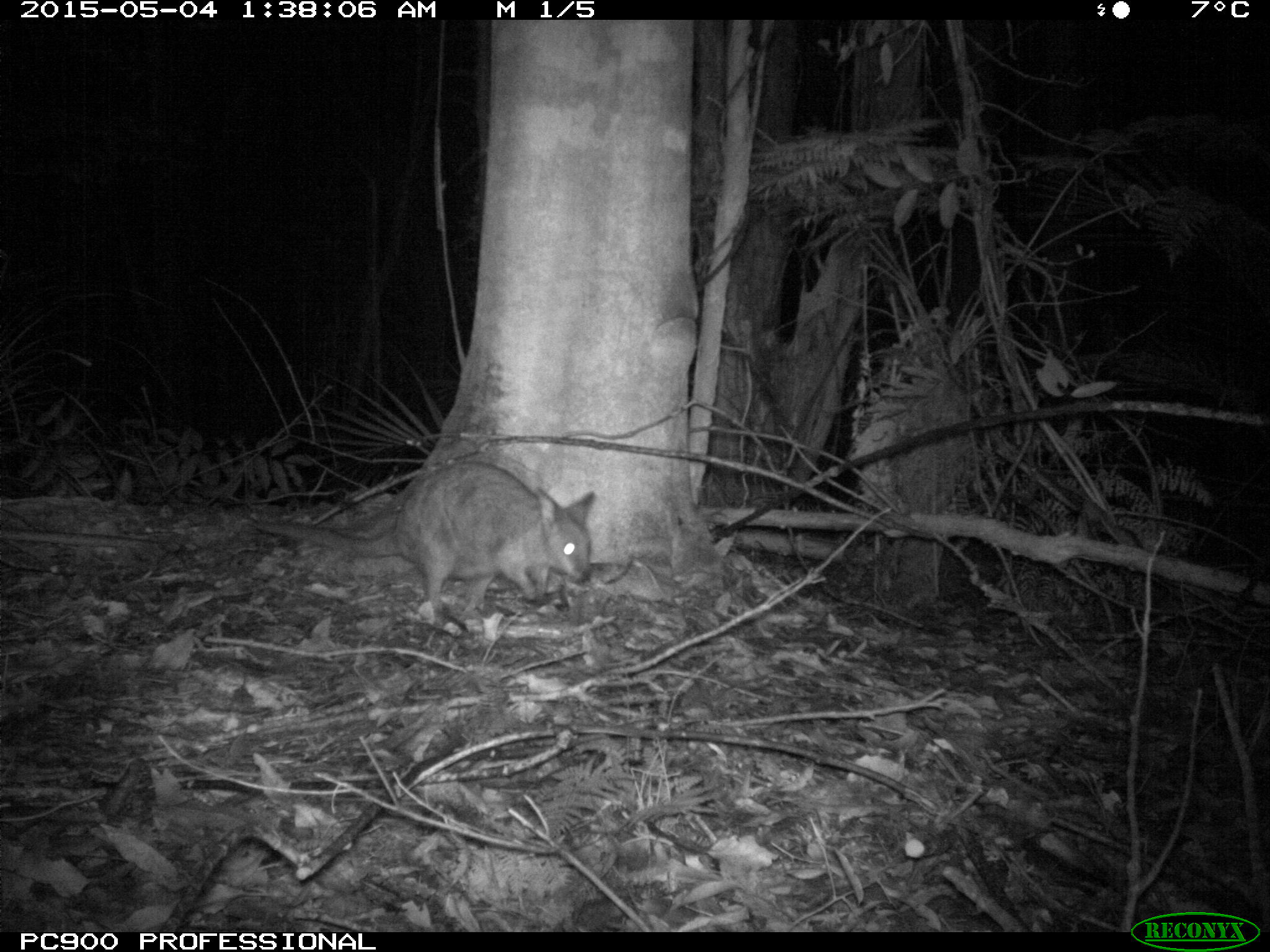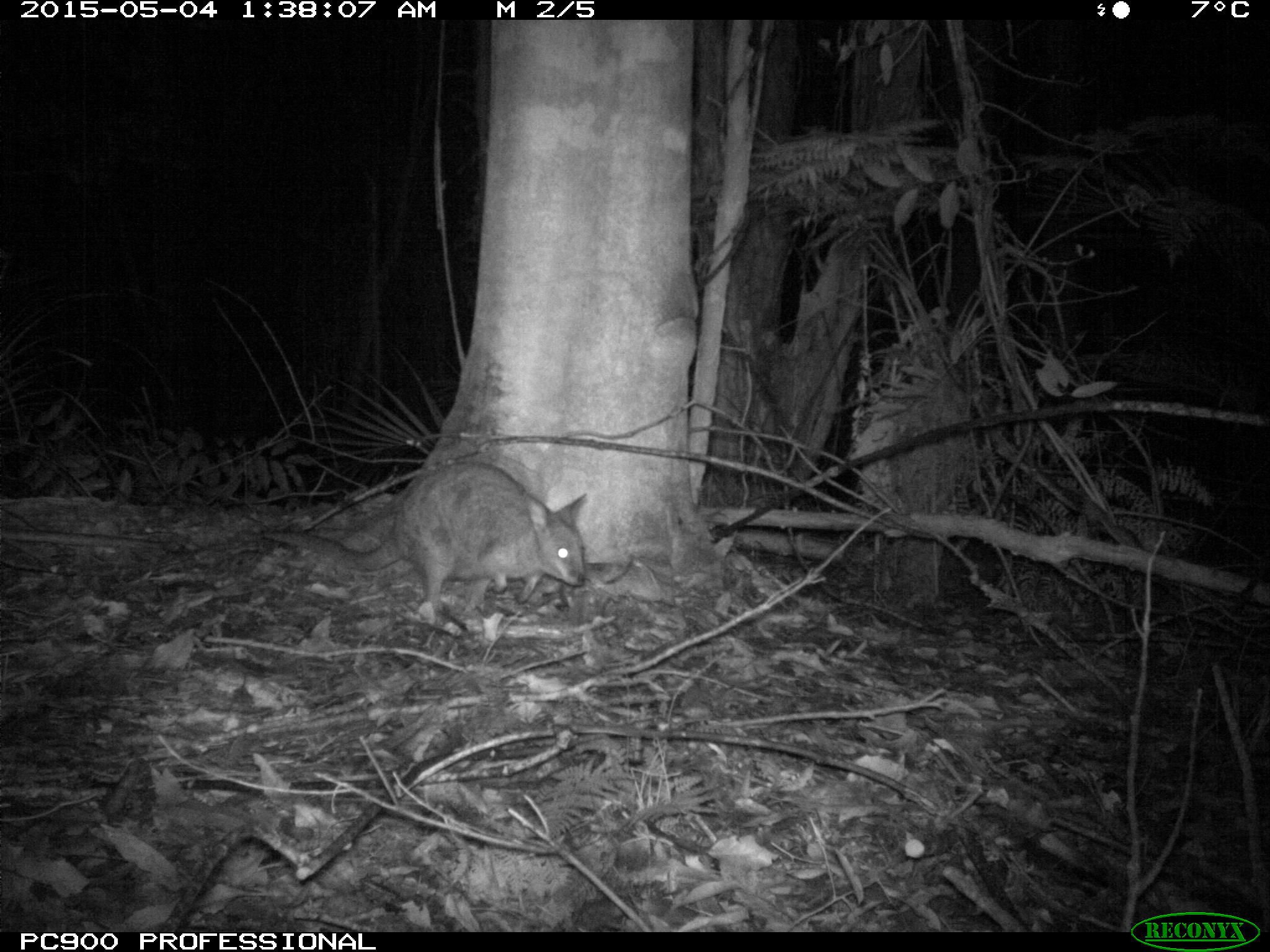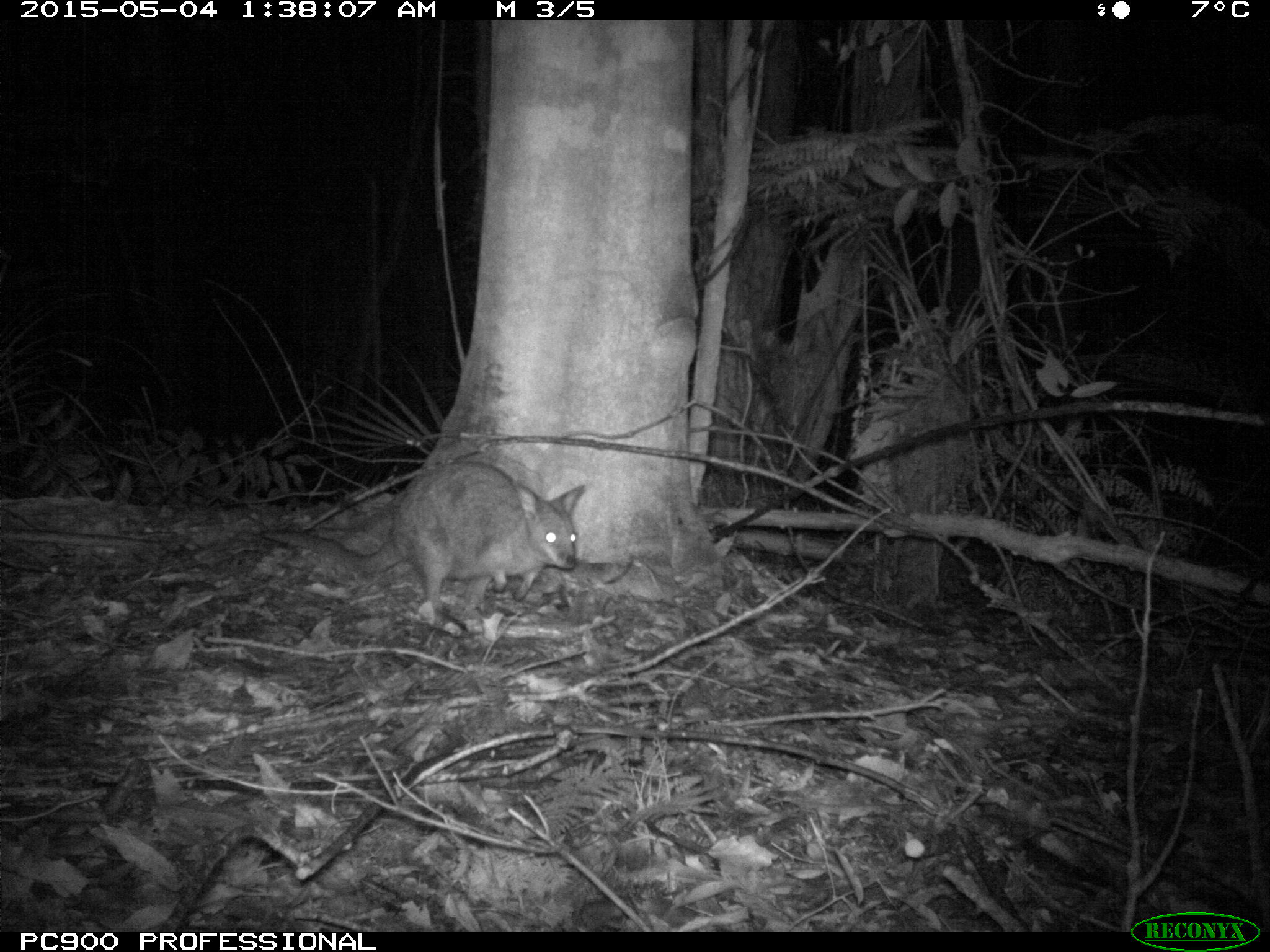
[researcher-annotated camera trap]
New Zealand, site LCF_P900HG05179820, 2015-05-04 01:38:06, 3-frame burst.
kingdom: Animalia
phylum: Chordata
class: Mammalia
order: Diprotodontia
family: Macropodidae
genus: Notamacropus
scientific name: Notamacropus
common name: wallaby